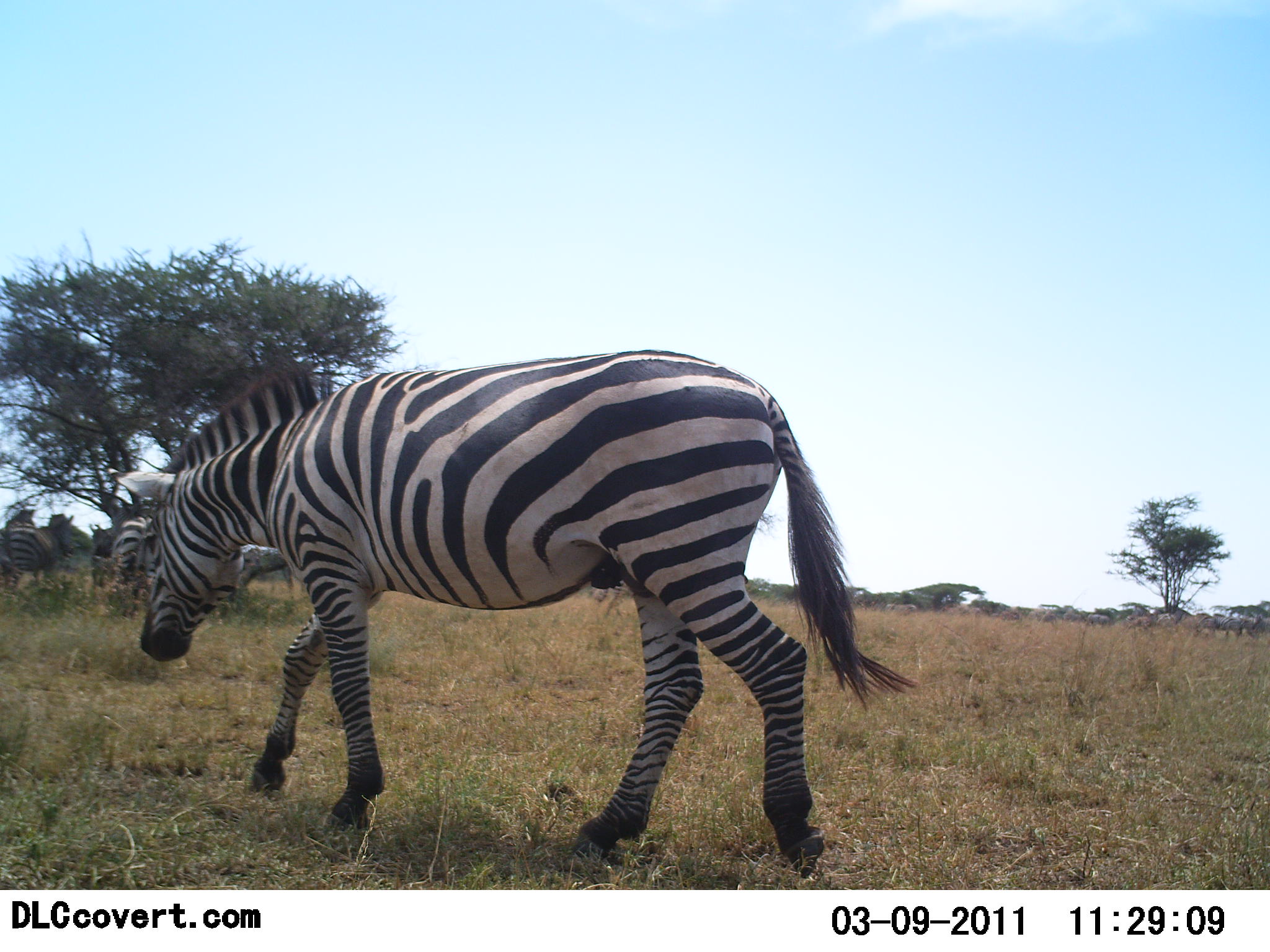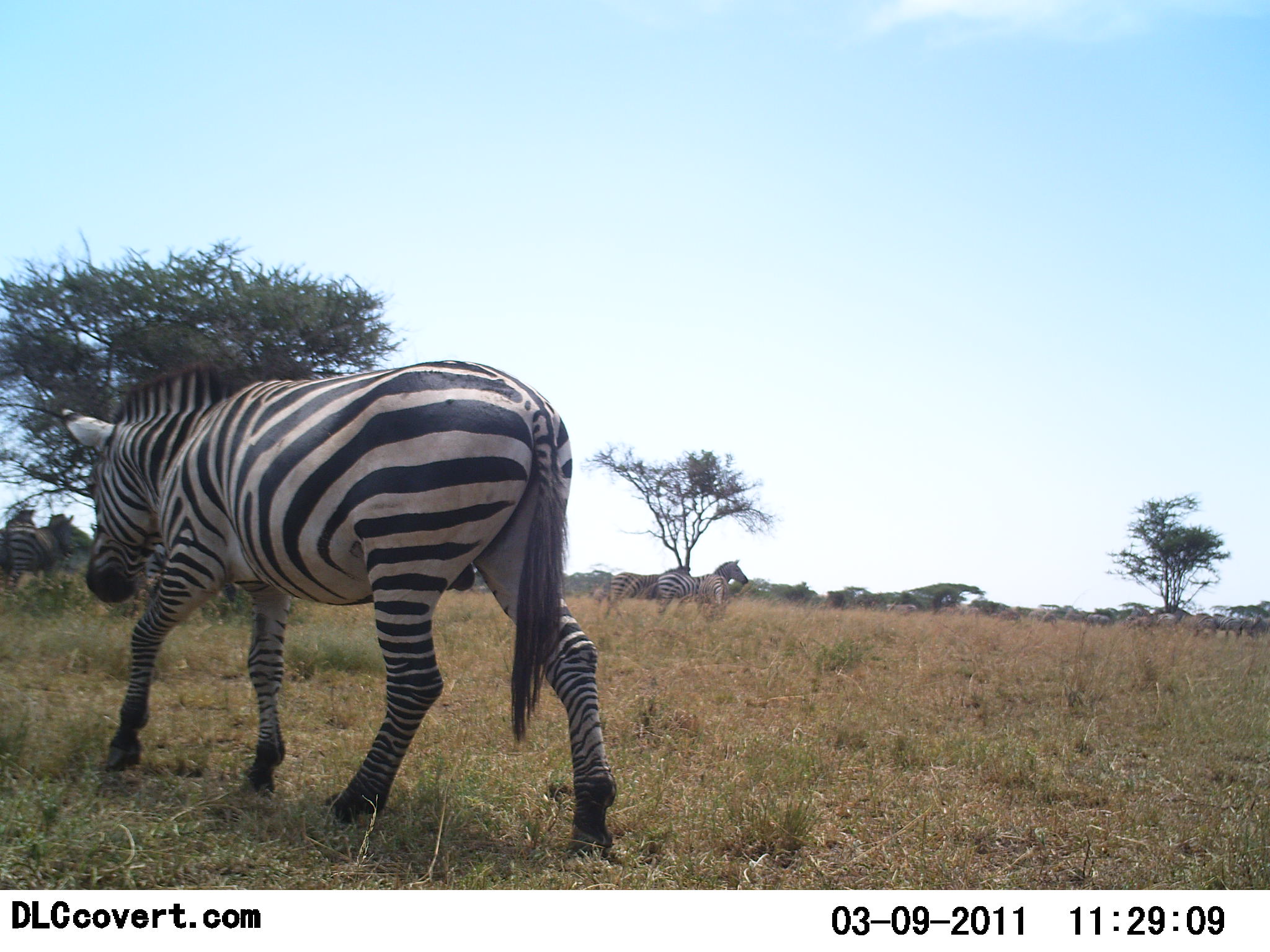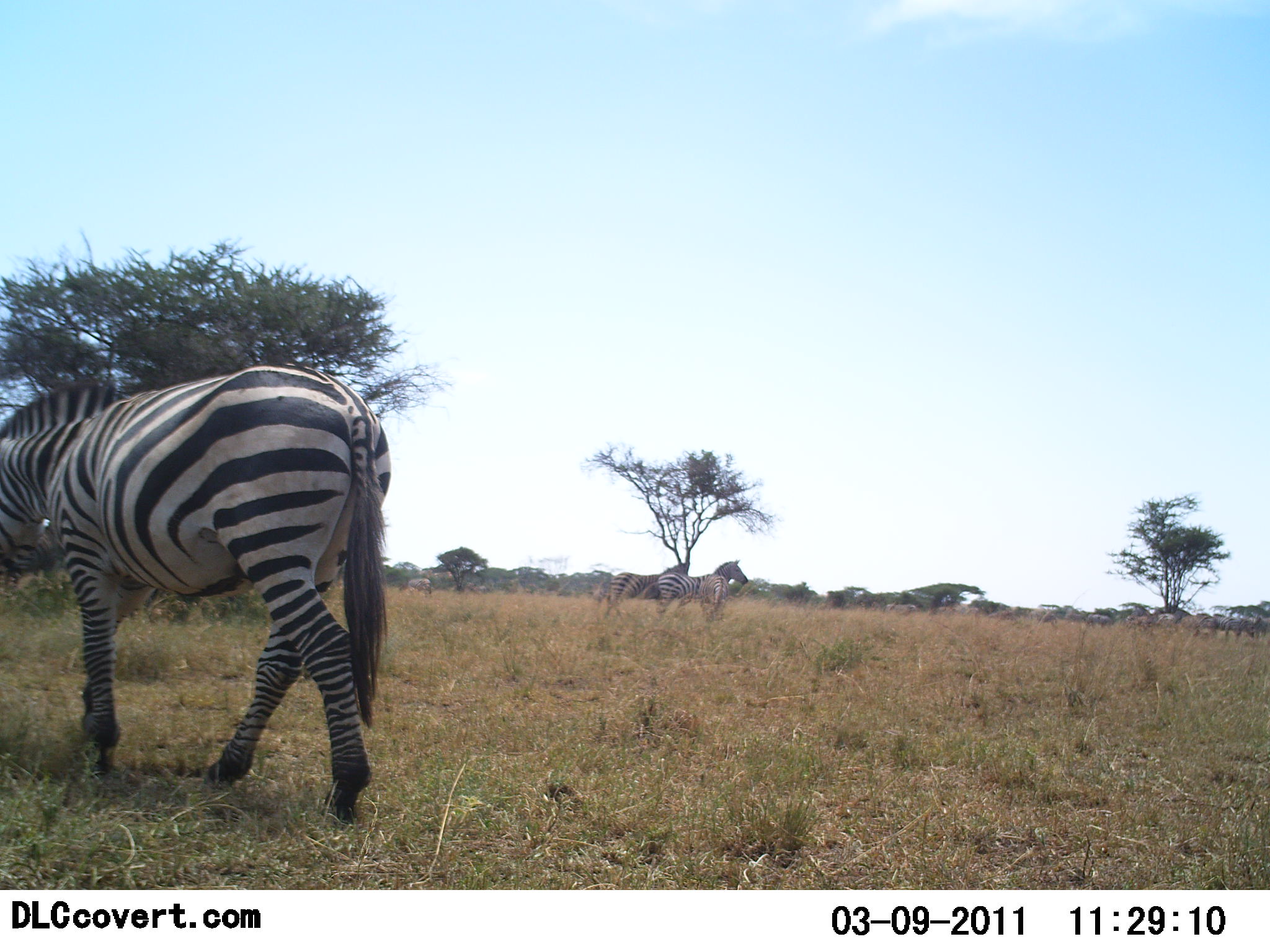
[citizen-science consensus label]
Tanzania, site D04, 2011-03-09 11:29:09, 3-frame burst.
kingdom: Animalia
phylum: Chordata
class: Mammalia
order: Perissodactyla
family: Equidae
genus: Equus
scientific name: Equus quagga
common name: plains zebra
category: zebra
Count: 5.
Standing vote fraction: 54%.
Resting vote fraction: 8%.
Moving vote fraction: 92%.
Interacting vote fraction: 0%.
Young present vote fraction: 0%.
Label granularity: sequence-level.